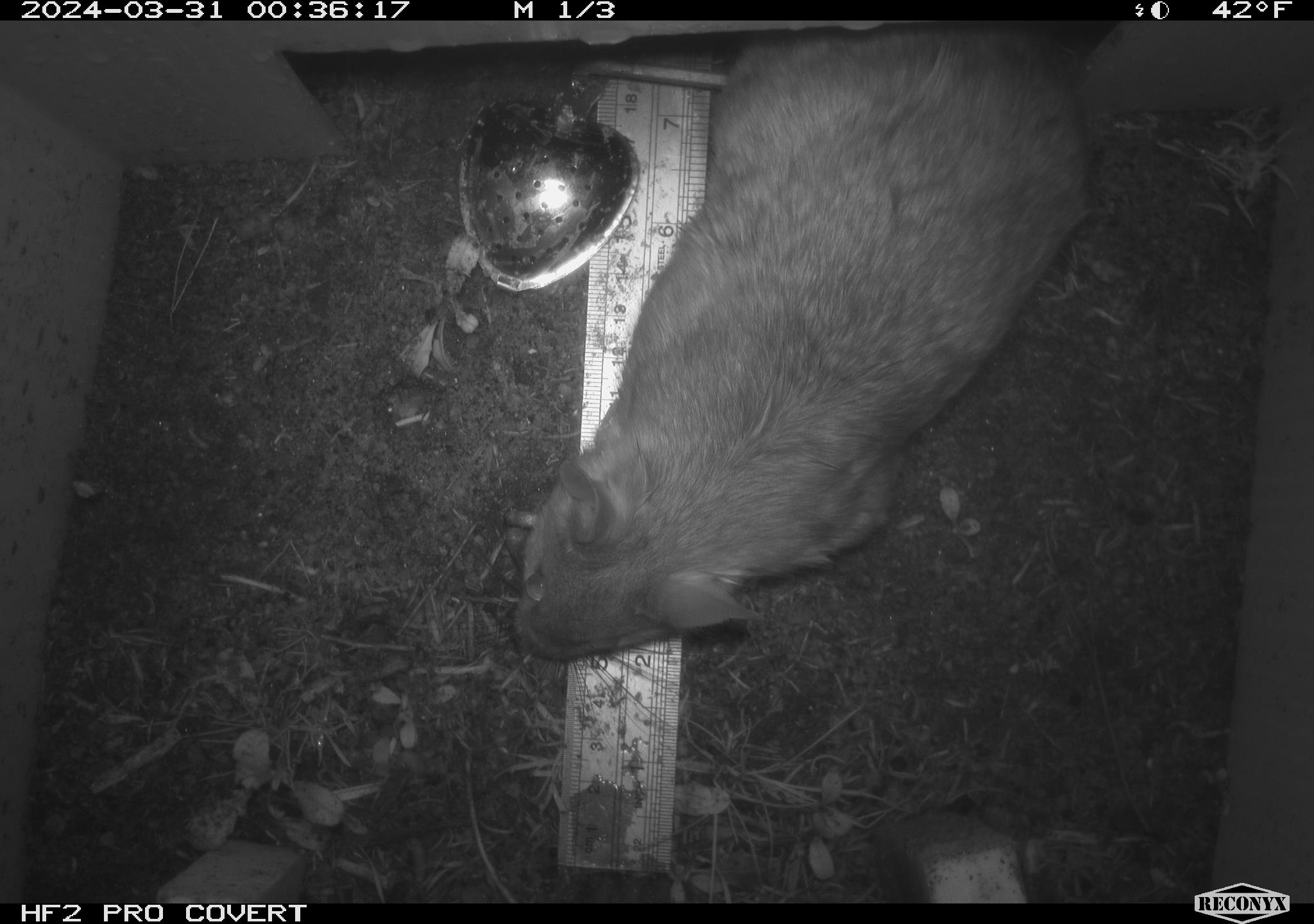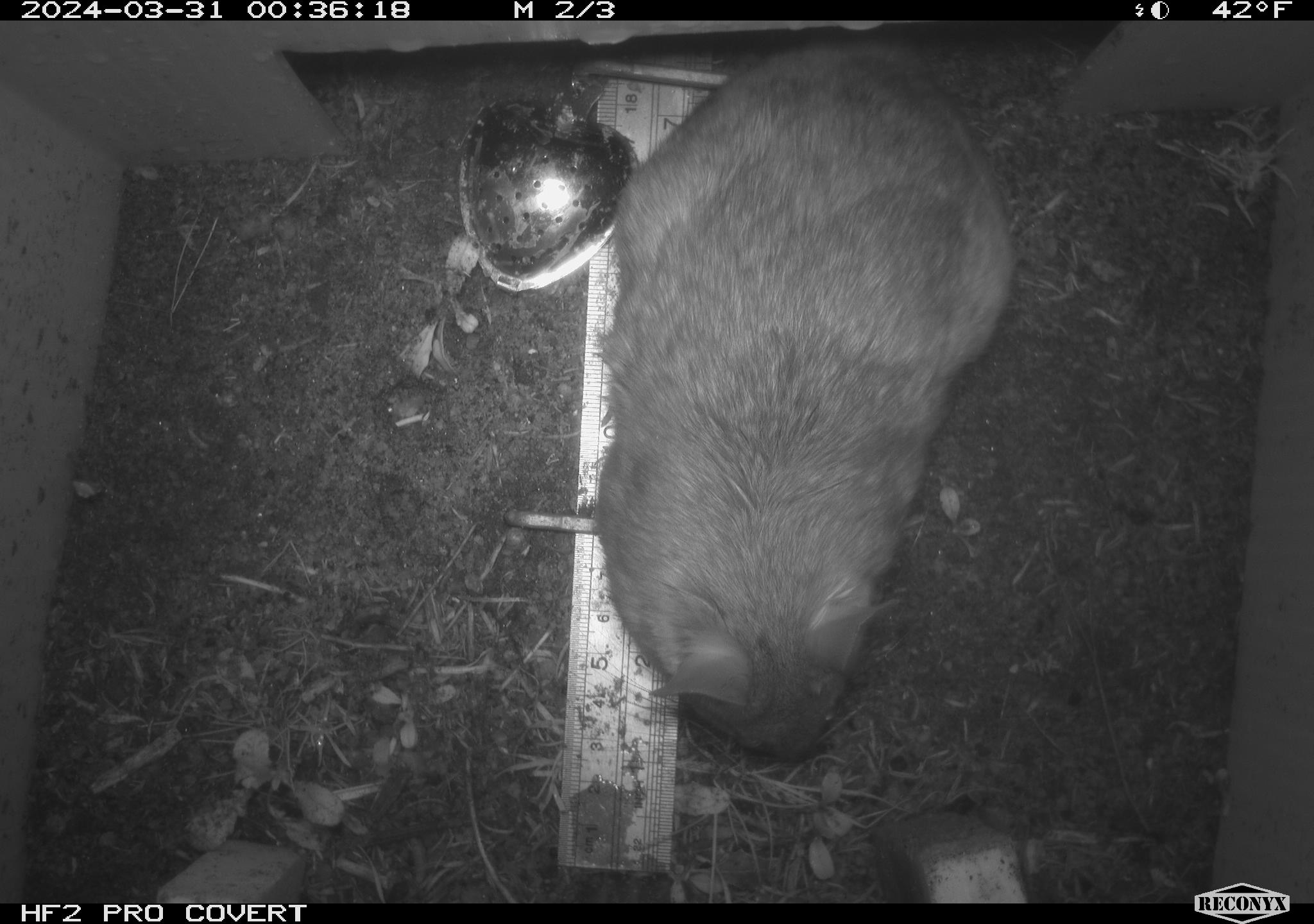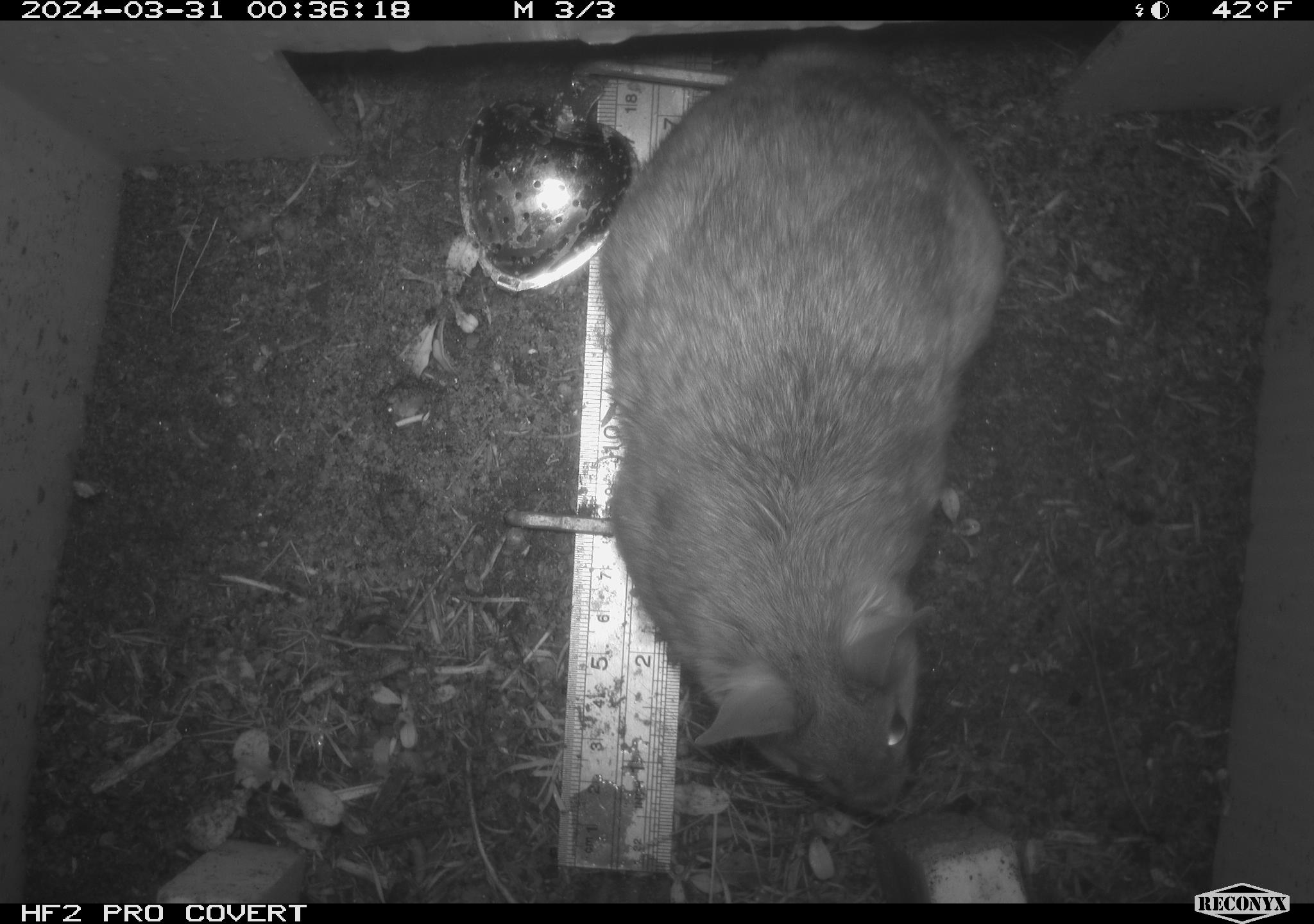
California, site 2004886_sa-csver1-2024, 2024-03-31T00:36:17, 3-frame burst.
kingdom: Animalia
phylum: Chordata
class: Mammalia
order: Rodentia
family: Cricetidae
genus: Neotoma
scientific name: Neotoma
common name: pack rat or woodrat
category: neotoma species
Neotoma species (pack rat or woodrat) (Neotoma).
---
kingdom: Animalia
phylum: Chordata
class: Mammalia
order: Rodentia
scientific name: Rodentia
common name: rodent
Rodent (Rodentia).